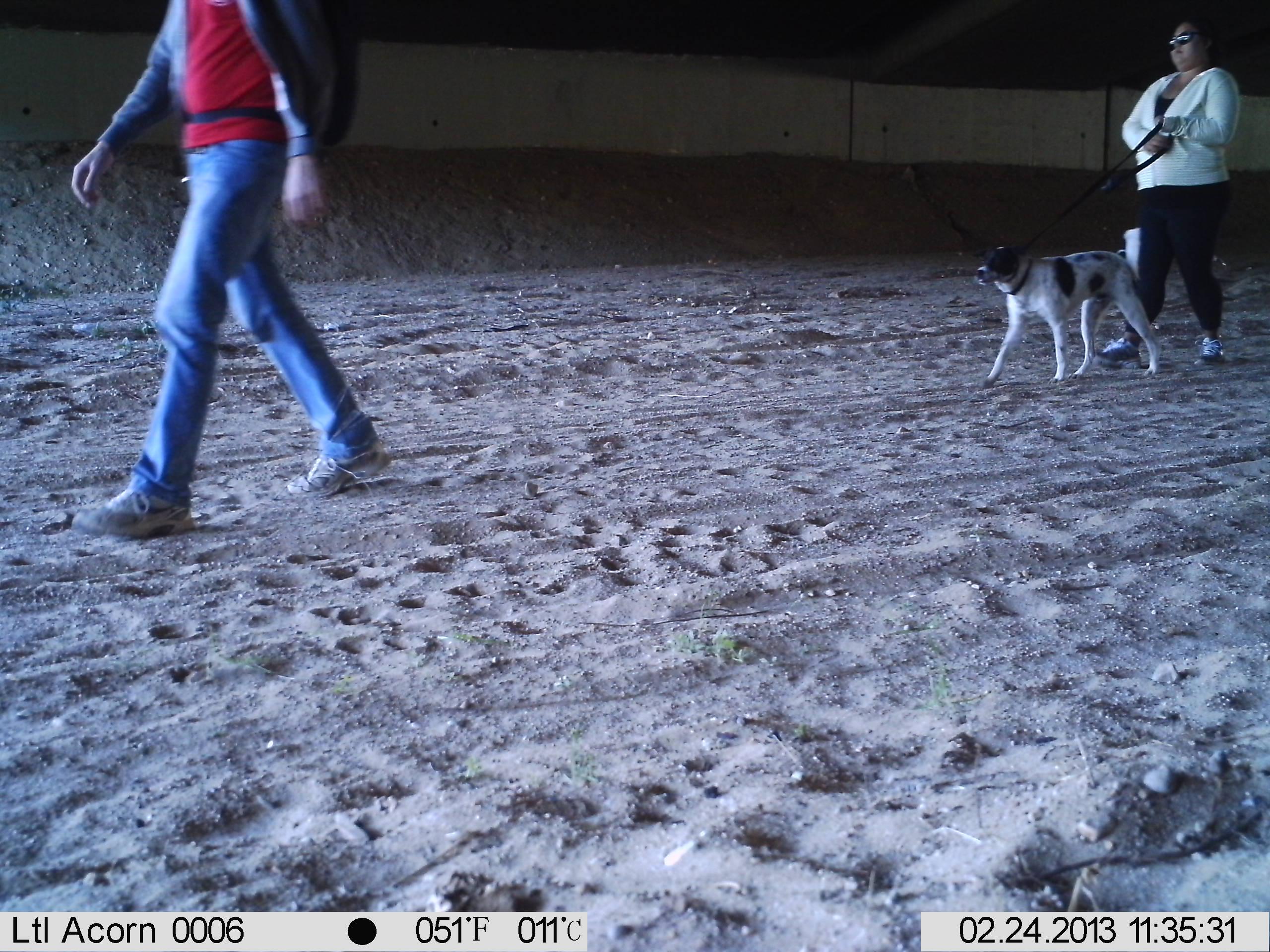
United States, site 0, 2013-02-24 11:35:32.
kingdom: Animalia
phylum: Chordata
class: Mammalia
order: Carnivora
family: Canidae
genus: Canis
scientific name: Canis familiaris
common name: domestic dog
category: dog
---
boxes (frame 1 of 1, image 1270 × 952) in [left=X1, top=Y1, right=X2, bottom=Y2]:
dog: [left=965, top=236, right=1178, bottom=387]